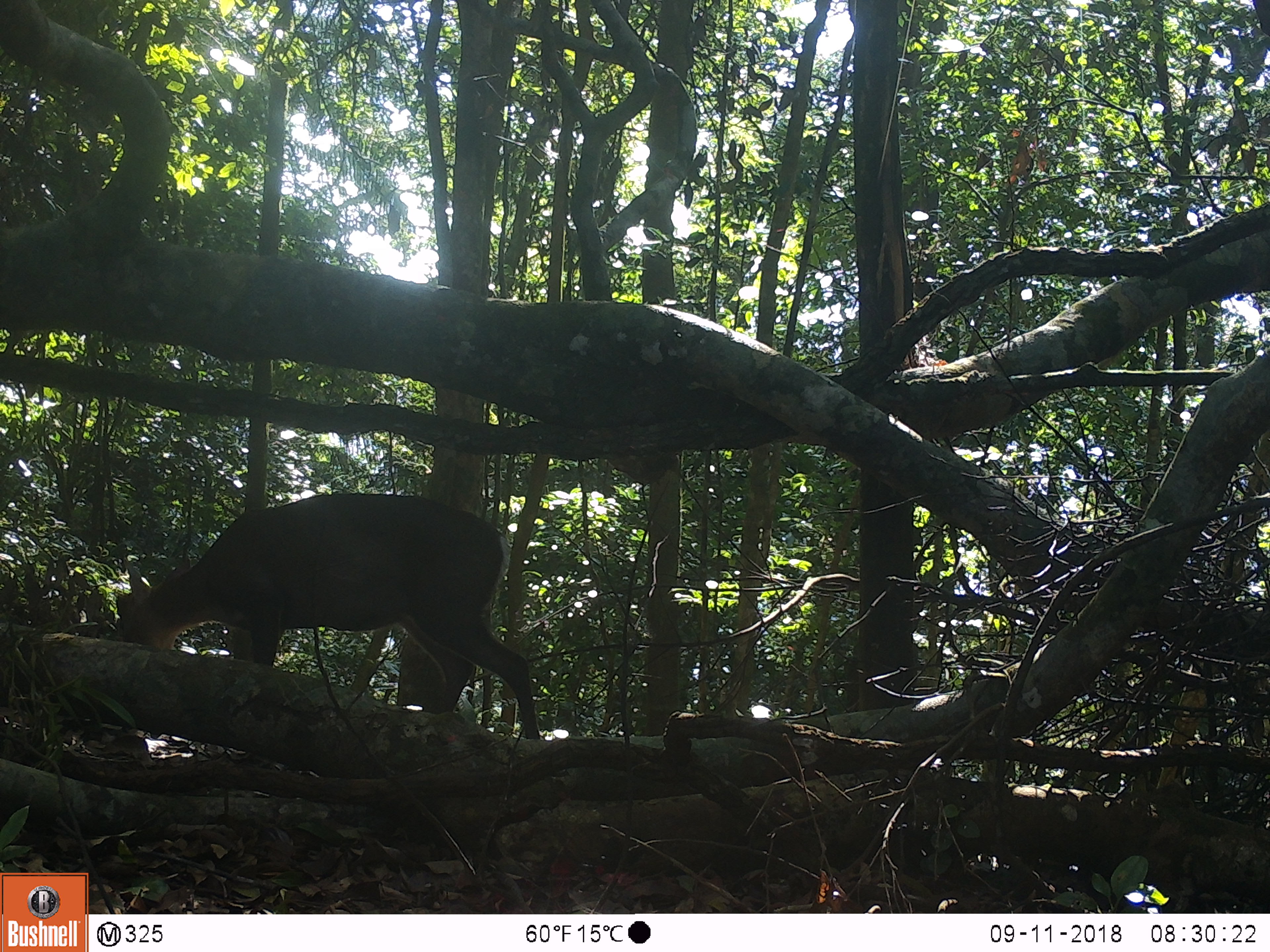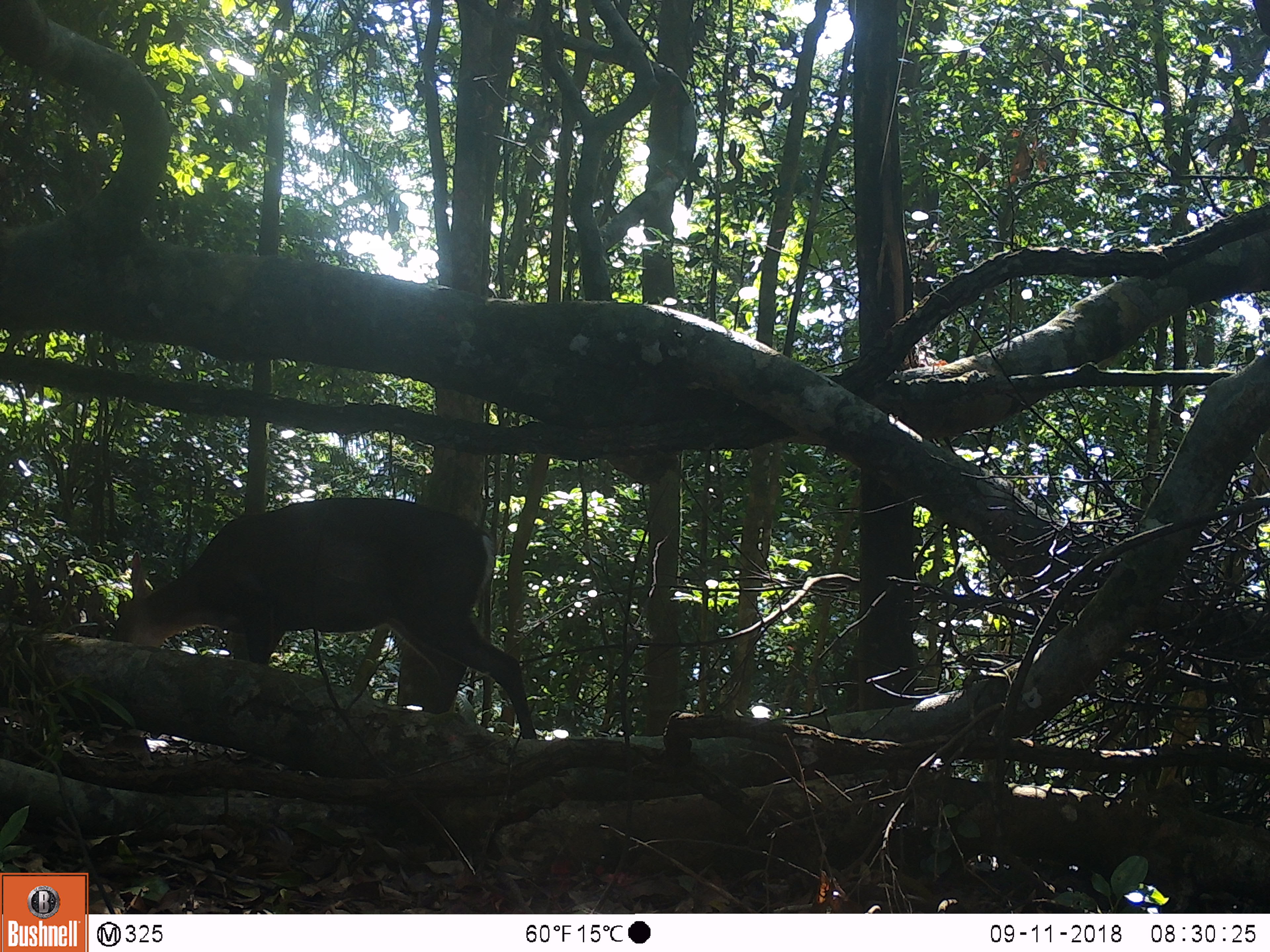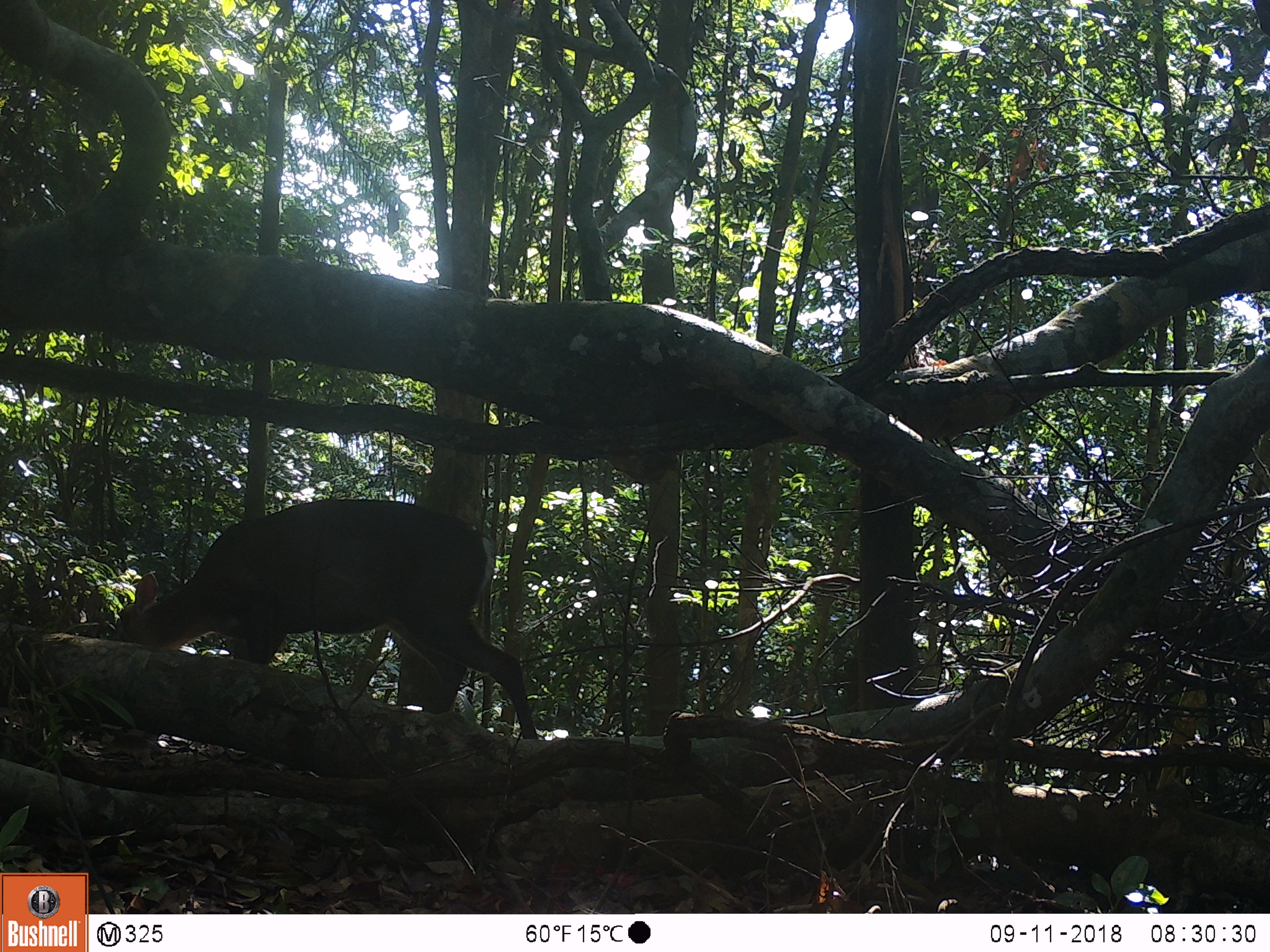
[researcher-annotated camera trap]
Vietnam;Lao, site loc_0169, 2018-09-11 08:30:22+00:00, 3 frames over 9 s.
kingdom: Animalia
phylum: Chordata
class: Mammalia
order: Artiodactyla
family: Cervidae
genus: Muntiacus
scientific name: Muntiacus rooseveltorum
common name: roosevelt's muntjac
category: roosevelts muntjac group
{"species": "roosevelts muntjac group (roosevelt's muntjac) (Muntiacus rooseveltorum)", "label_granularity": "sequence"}